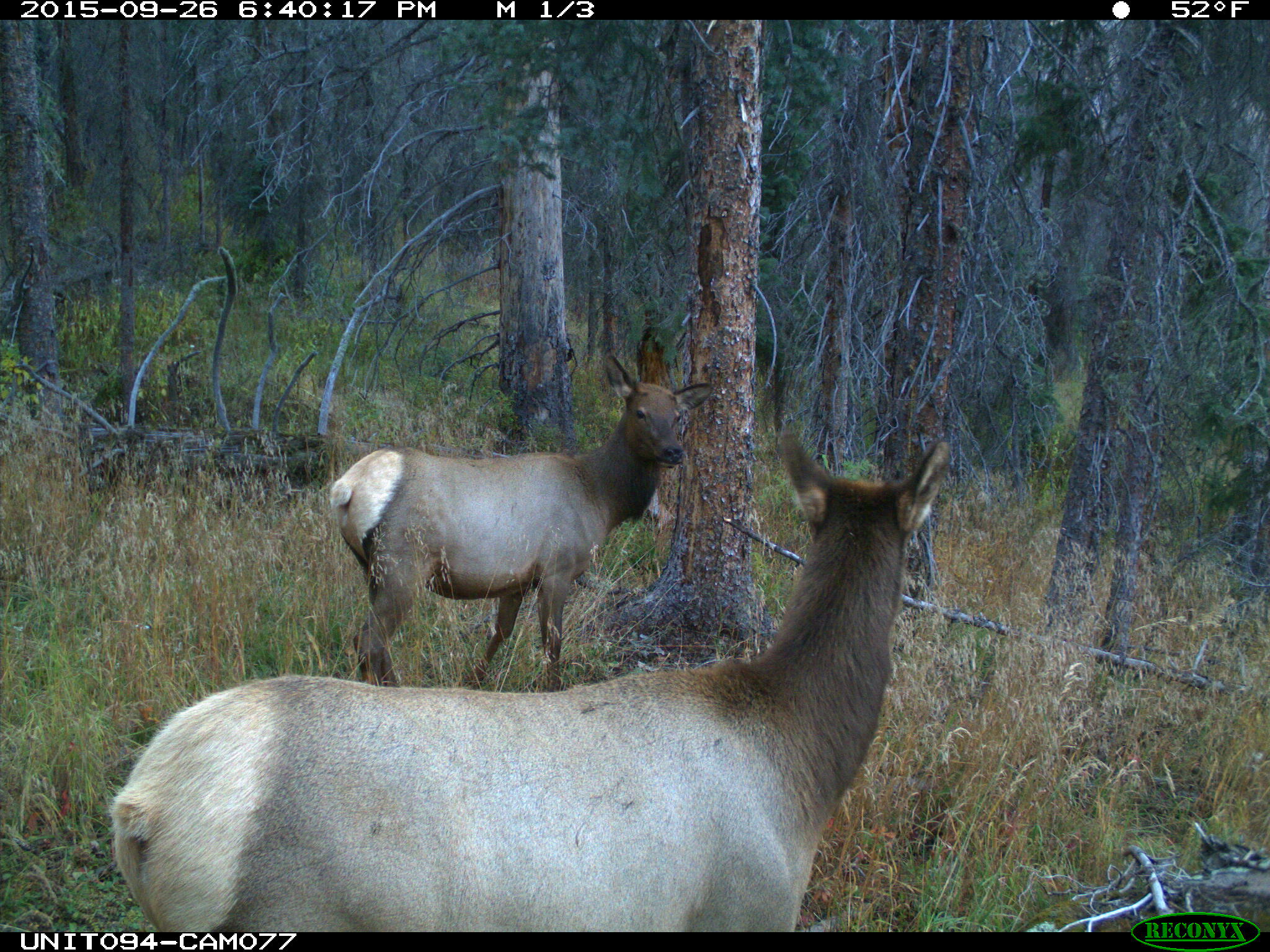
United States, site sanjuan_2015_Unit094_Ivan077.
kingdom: Animalia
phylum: Chordata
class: Mammalia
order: Artiodactyla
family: Cervidae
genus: Cervus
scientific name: Cervus elaphus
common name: red deer